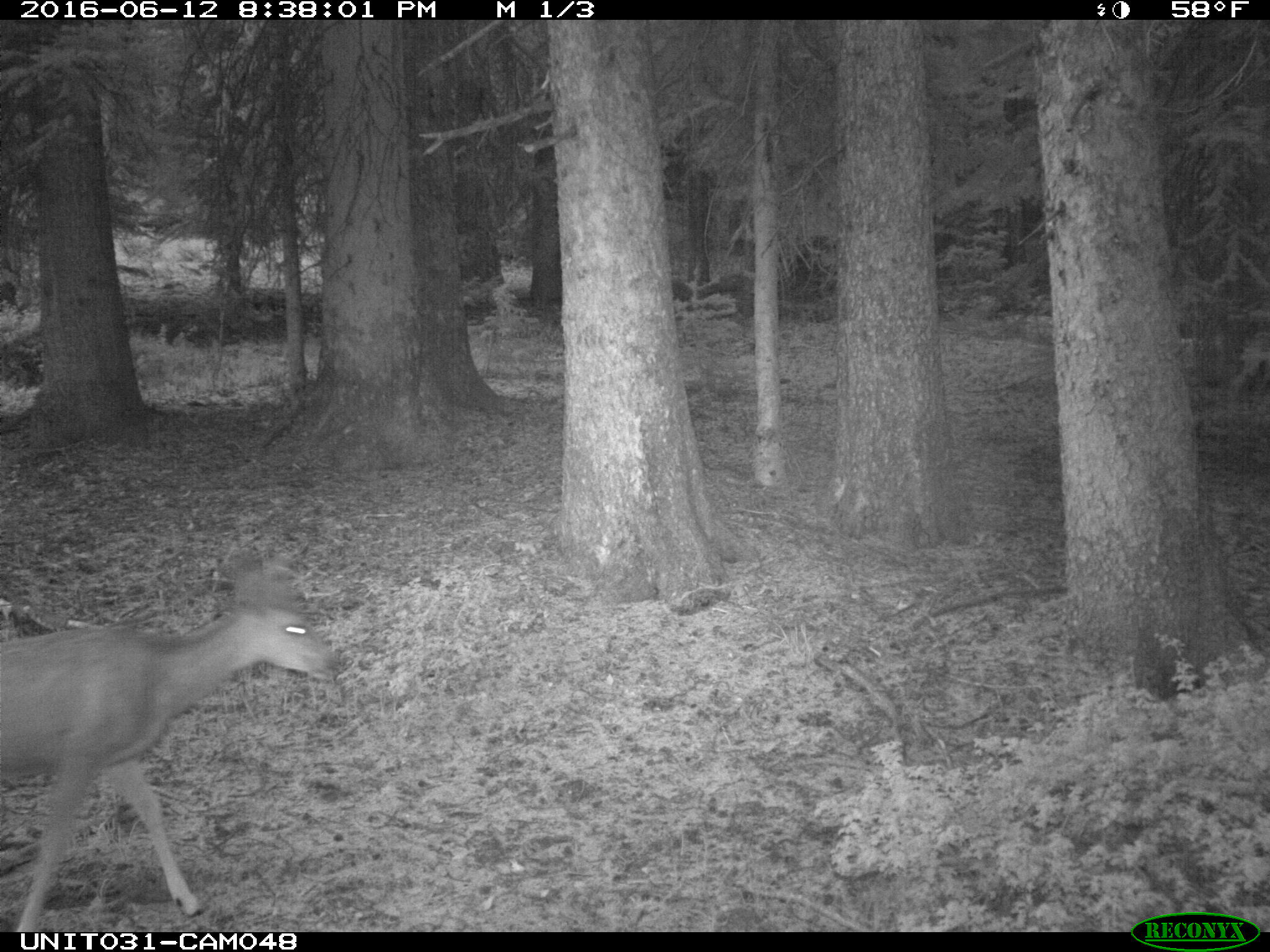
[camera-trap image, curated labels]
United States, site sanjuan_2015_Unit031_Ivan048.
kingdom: Animalia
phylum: Chordata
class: Mammalia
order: Artiodactyla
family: Cervidae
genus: Odocoileus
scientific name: Odocoileus hemionus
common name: mule deer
Odocoileus hemionus (mule deer).